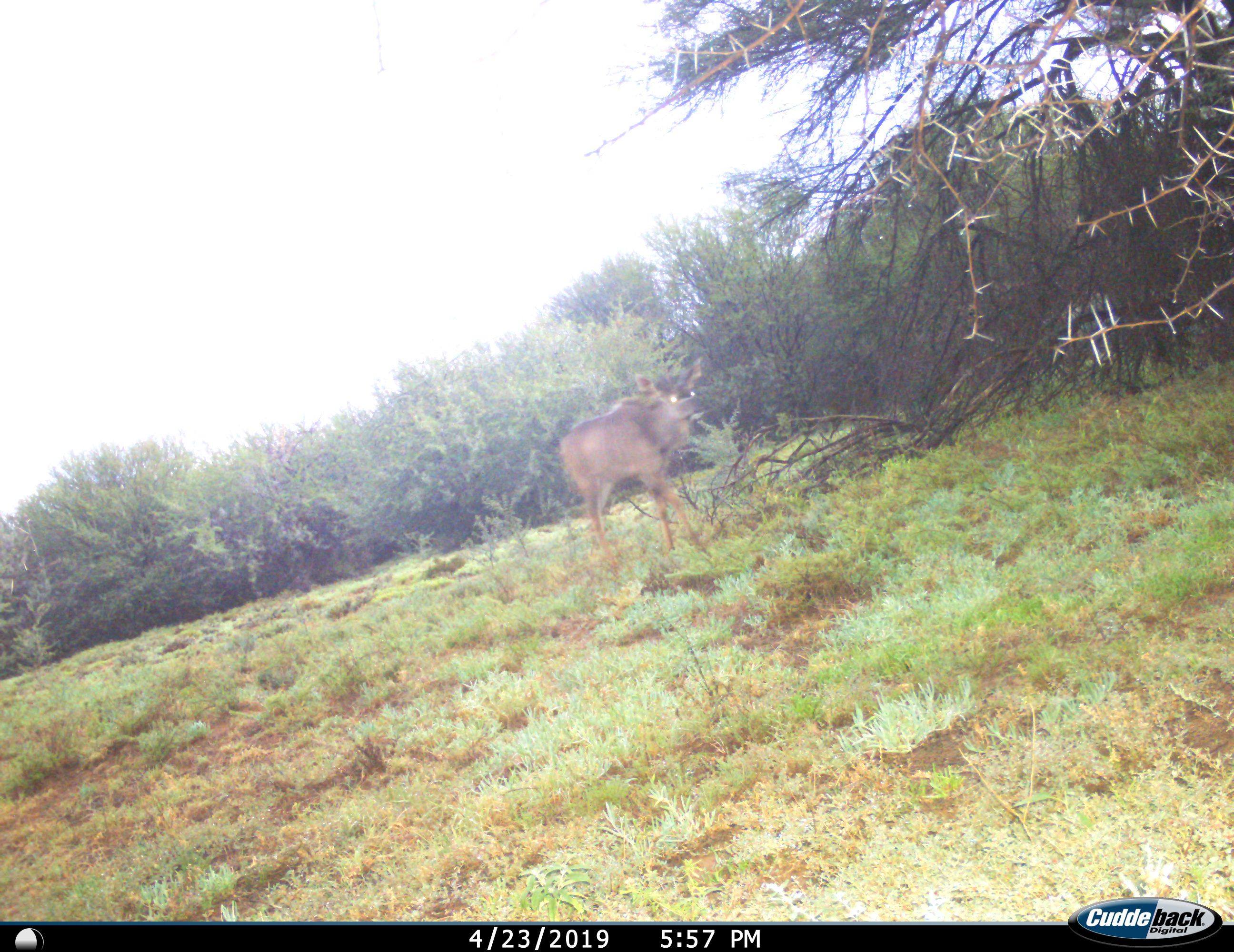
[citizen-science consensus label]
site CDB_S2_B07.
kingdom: Animalia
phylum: Chordata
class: Mammalia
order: Artiodactyla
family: Bovidae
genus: Tragelaphus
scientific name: Tragelaphus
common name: kudu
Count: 1.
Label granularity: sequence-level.